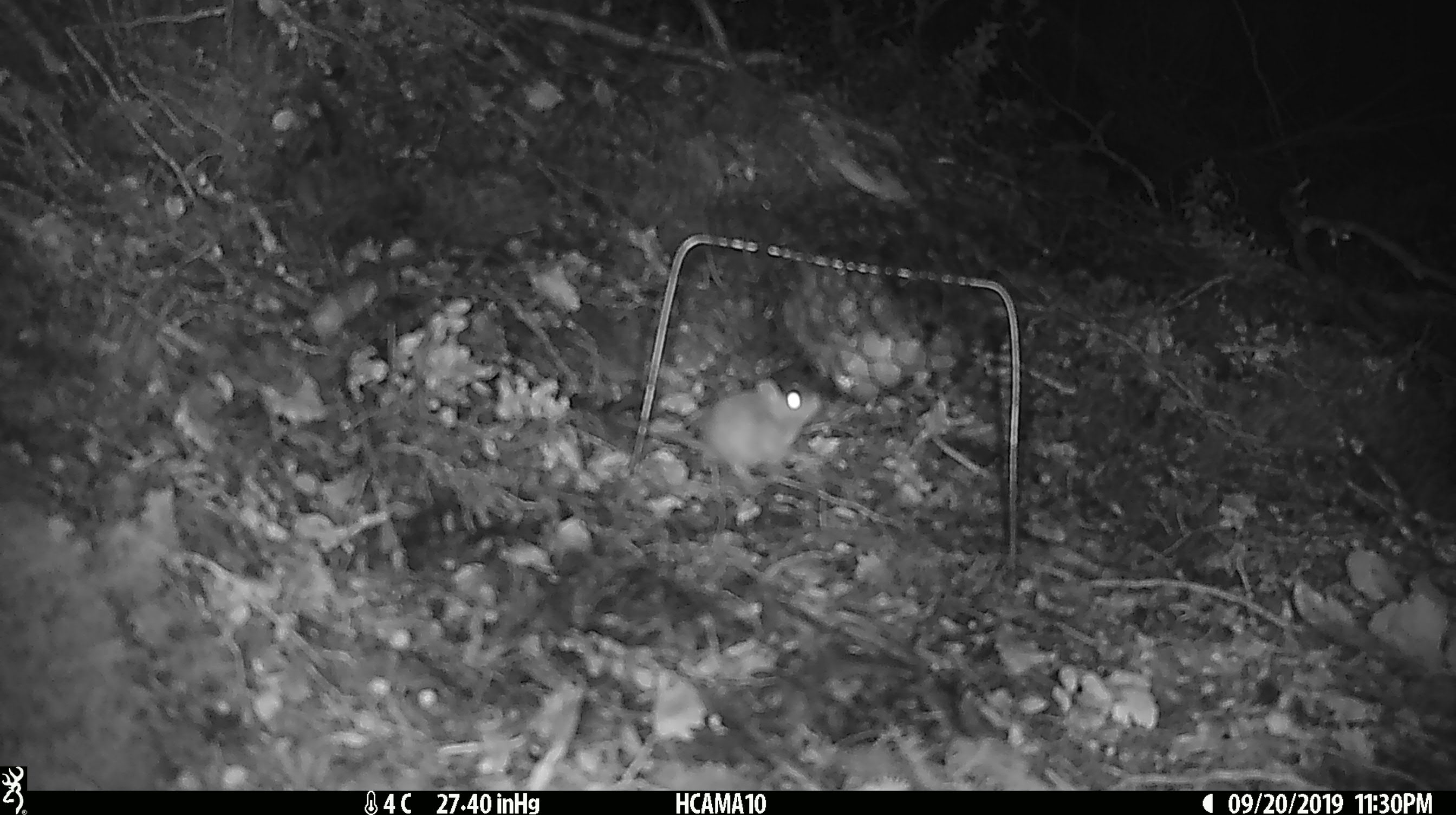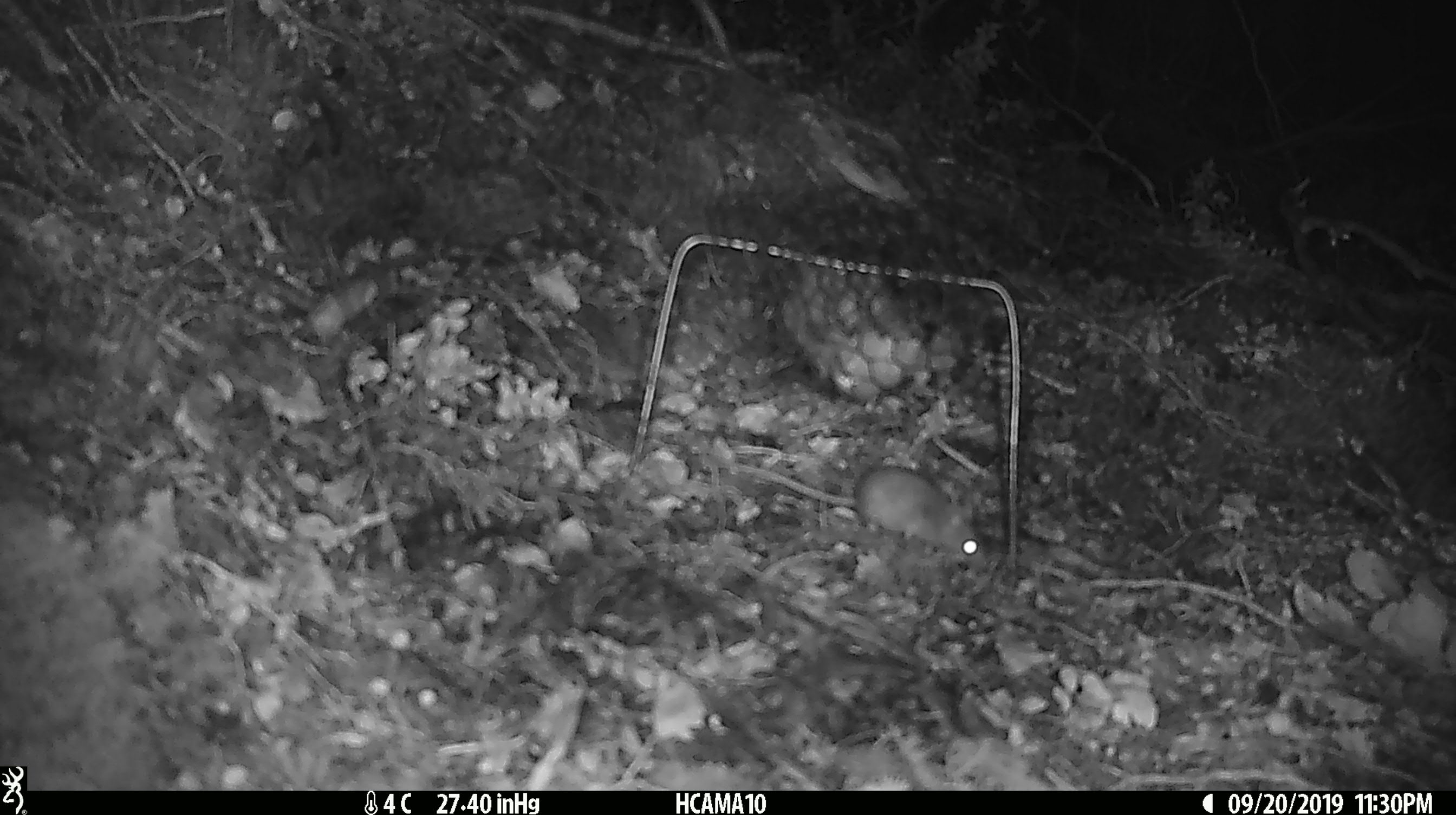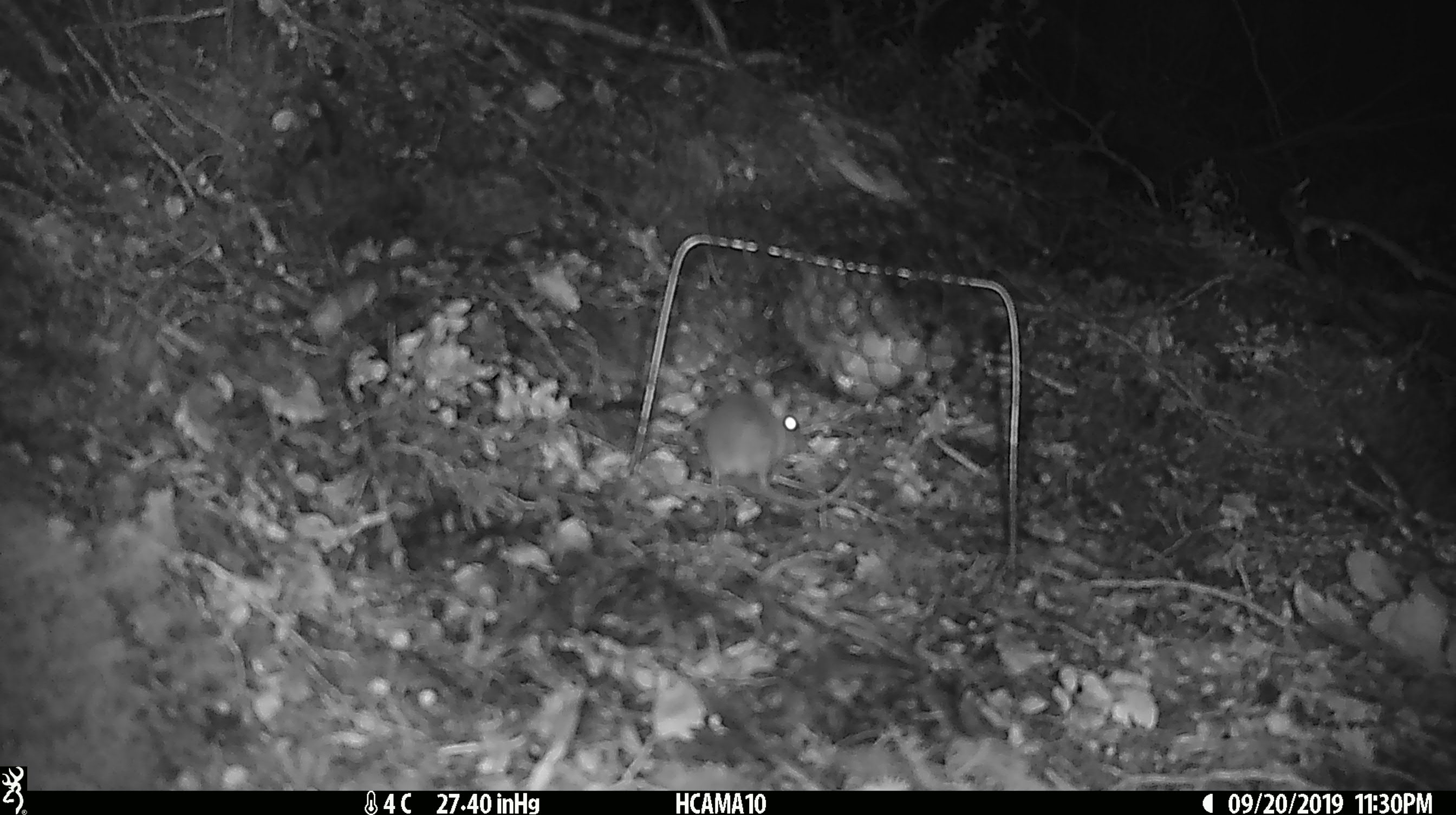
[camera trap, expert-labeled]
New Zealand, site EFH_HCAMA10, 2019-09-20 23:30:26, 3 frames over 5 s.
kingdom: Animalia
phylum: Chordata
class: Mammalia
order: Rodentia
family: Muridae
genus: Mus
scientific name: Mus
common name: mouse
Mouse (Mus).